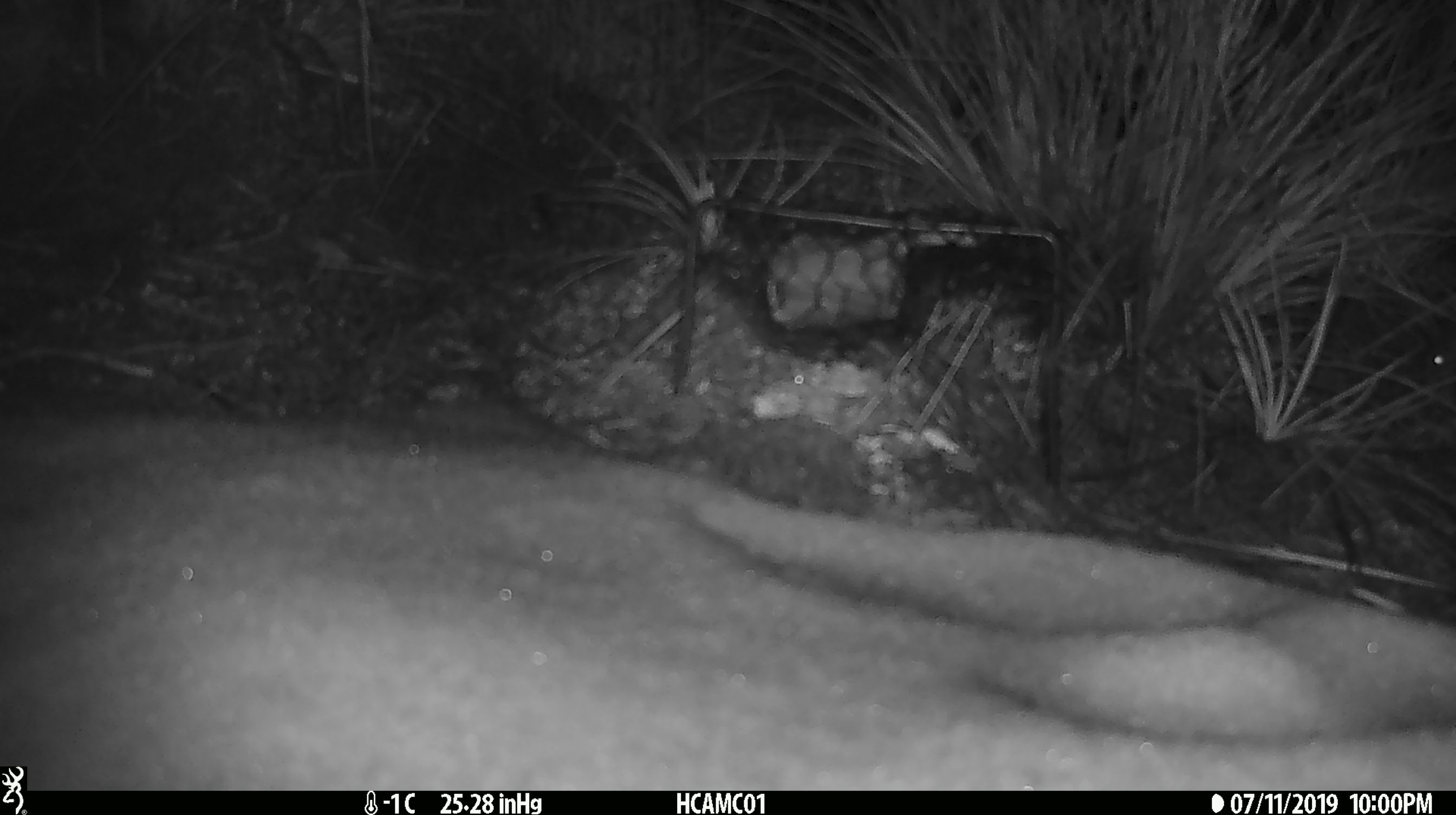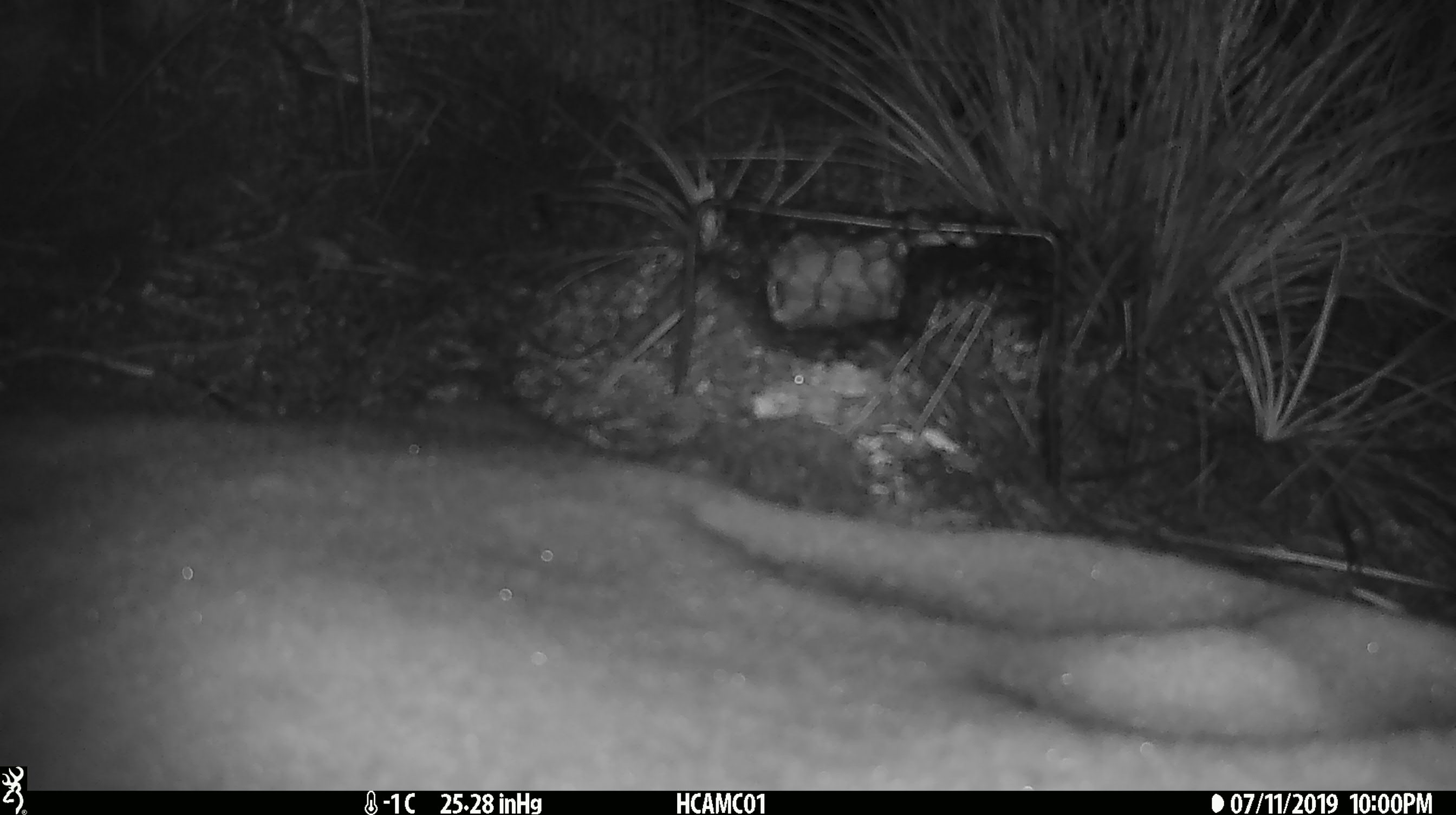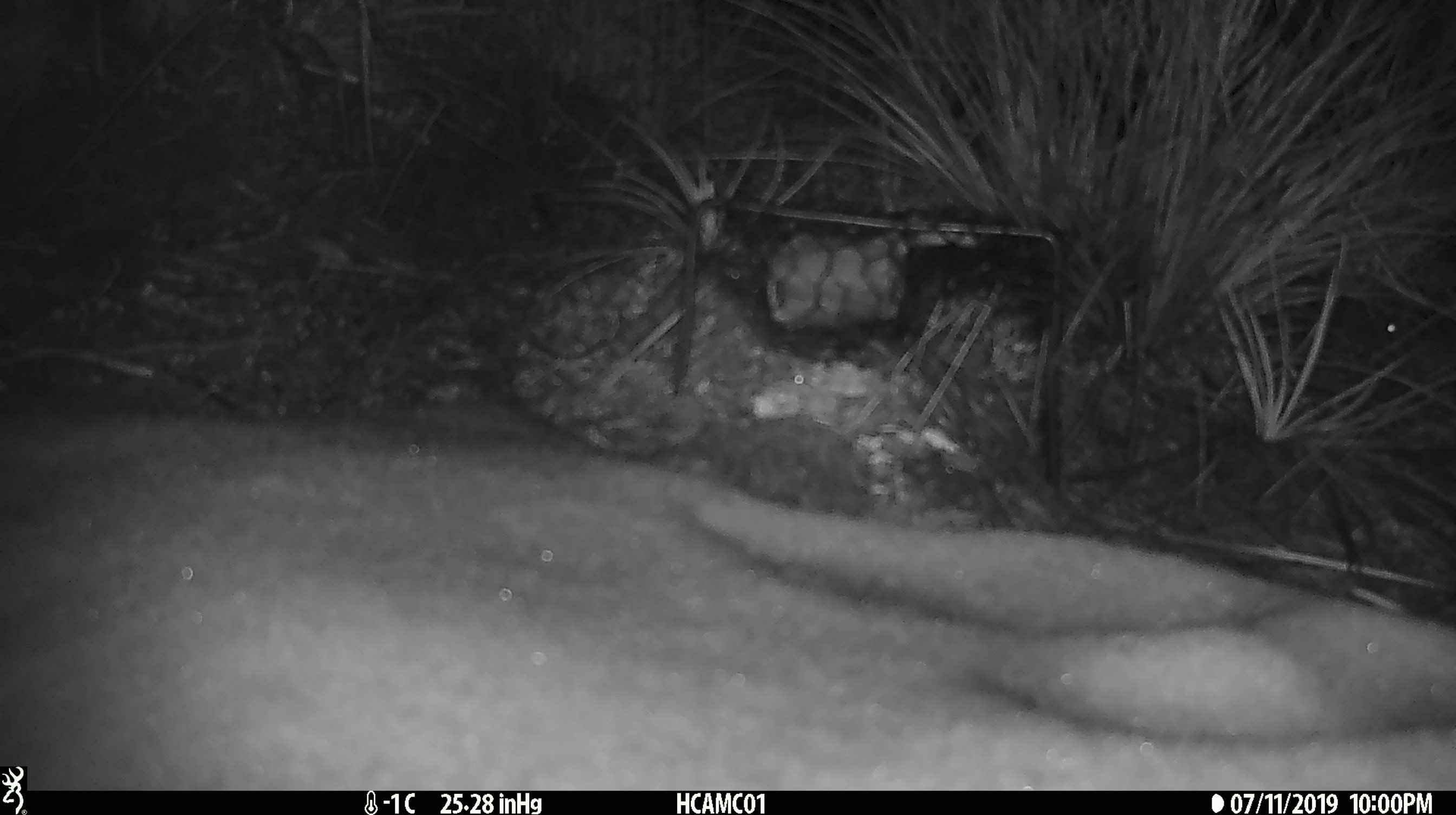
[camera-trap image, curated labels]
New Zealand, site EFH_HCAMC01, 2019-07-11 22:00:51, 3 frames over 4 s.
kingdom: Animalia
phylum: Chordata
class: Mammalia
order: Rodentia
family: Muridae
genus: Mus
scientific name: Mus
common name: mouse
Mouse (Mus).